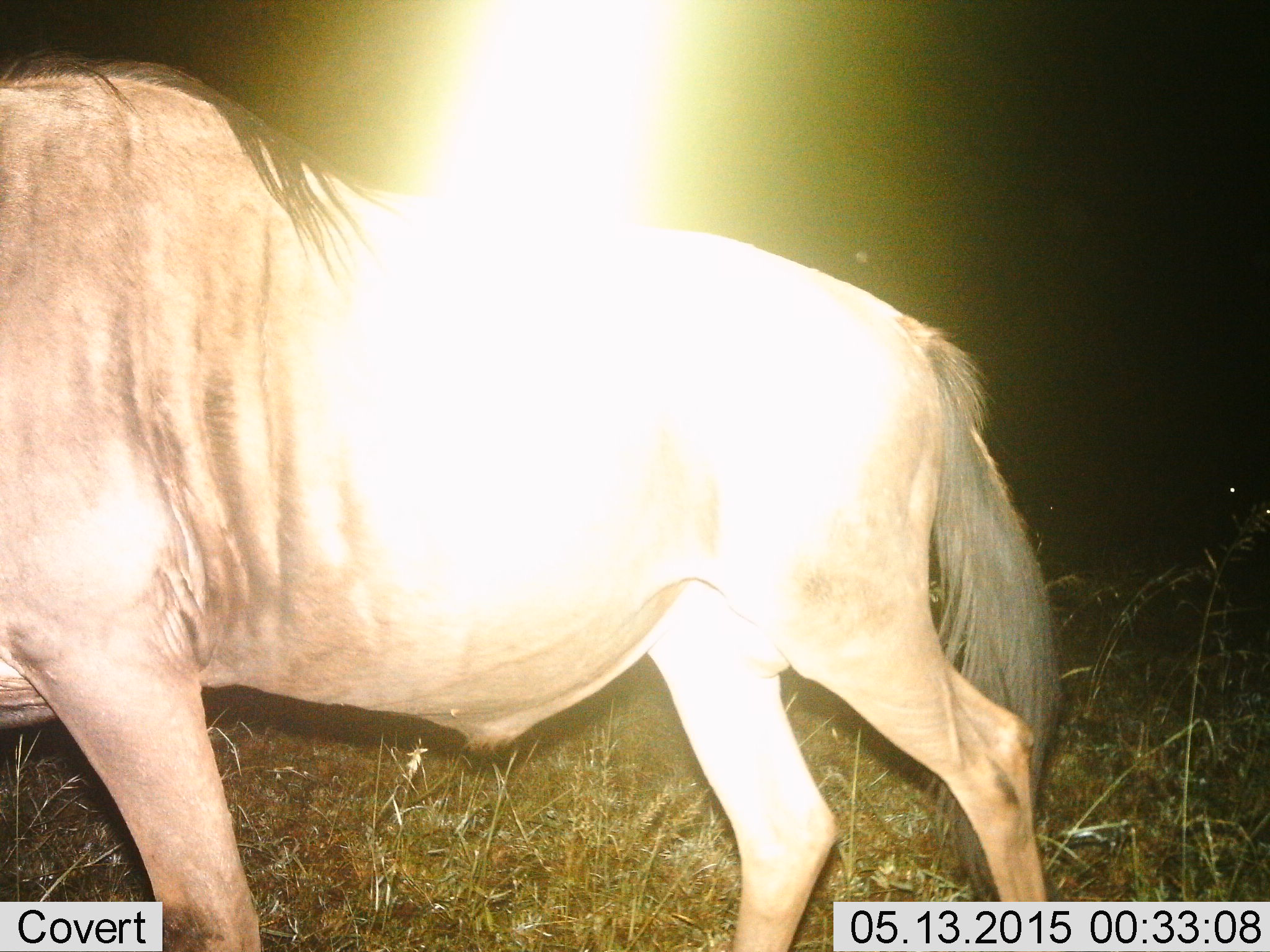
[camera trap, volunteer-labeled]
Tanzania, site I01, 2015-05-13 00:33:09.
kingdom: Animalia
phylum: Chordata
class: Mammalia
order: Artiodactyla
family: Bovidae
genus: Connochaetes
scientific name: Connochaetes taurinus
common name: blue wildebeest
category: wildebeest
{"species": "wildebeest (blue wildebeest) (Connochaetes taurinus)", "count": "1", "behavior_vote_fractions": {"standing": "30%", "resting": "0%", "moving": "80%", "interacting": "0%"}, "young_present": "0%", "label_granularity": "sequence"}